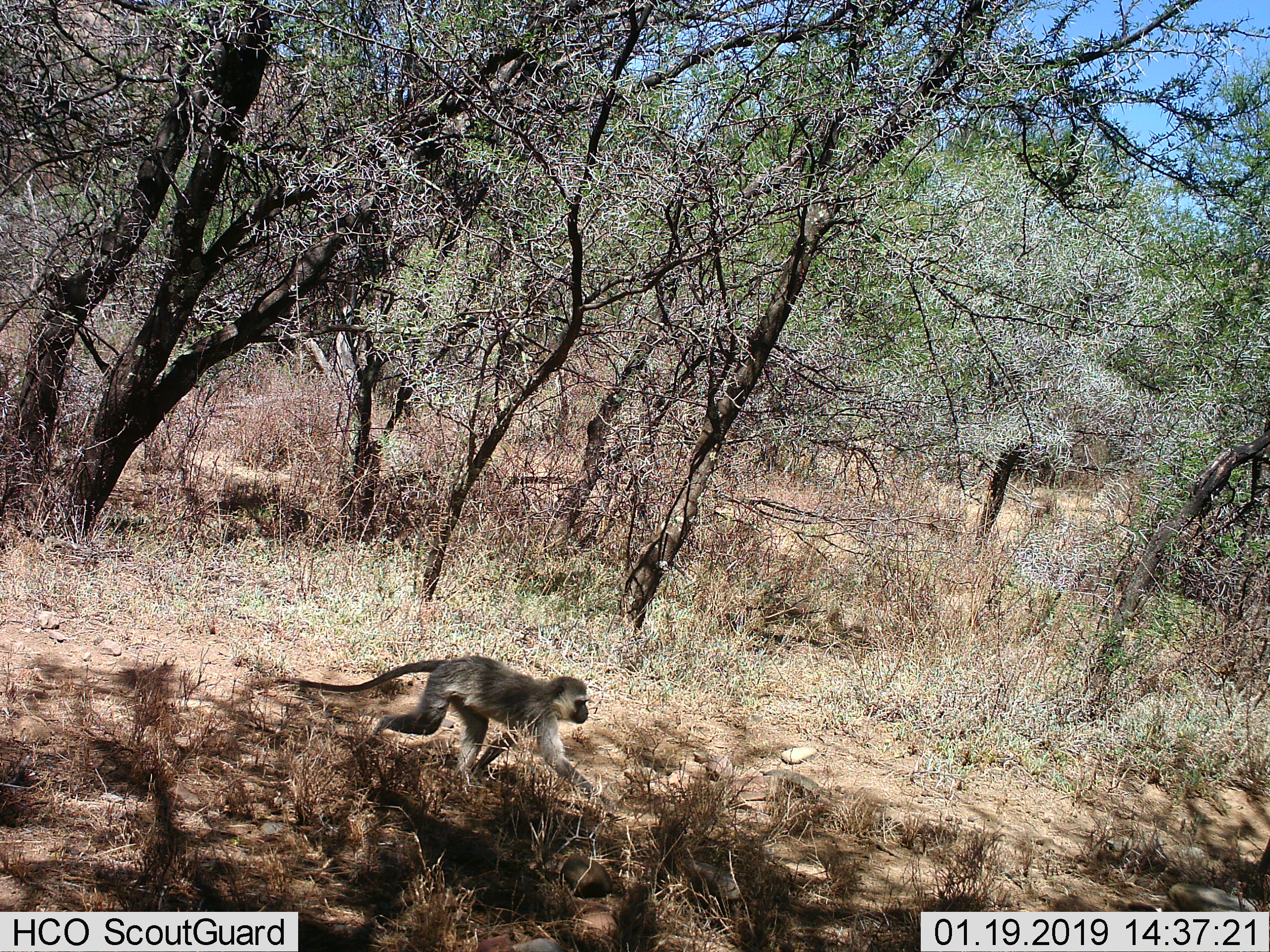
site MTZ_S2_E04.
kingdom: Animalia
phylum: Chordata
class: Mammalia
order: Primates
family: Cercopithecidae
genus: Chlorocebus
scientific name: Chlorocebus pygerythrus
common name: vervet monkey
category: monkeyvervet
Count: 1.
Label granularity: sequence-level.